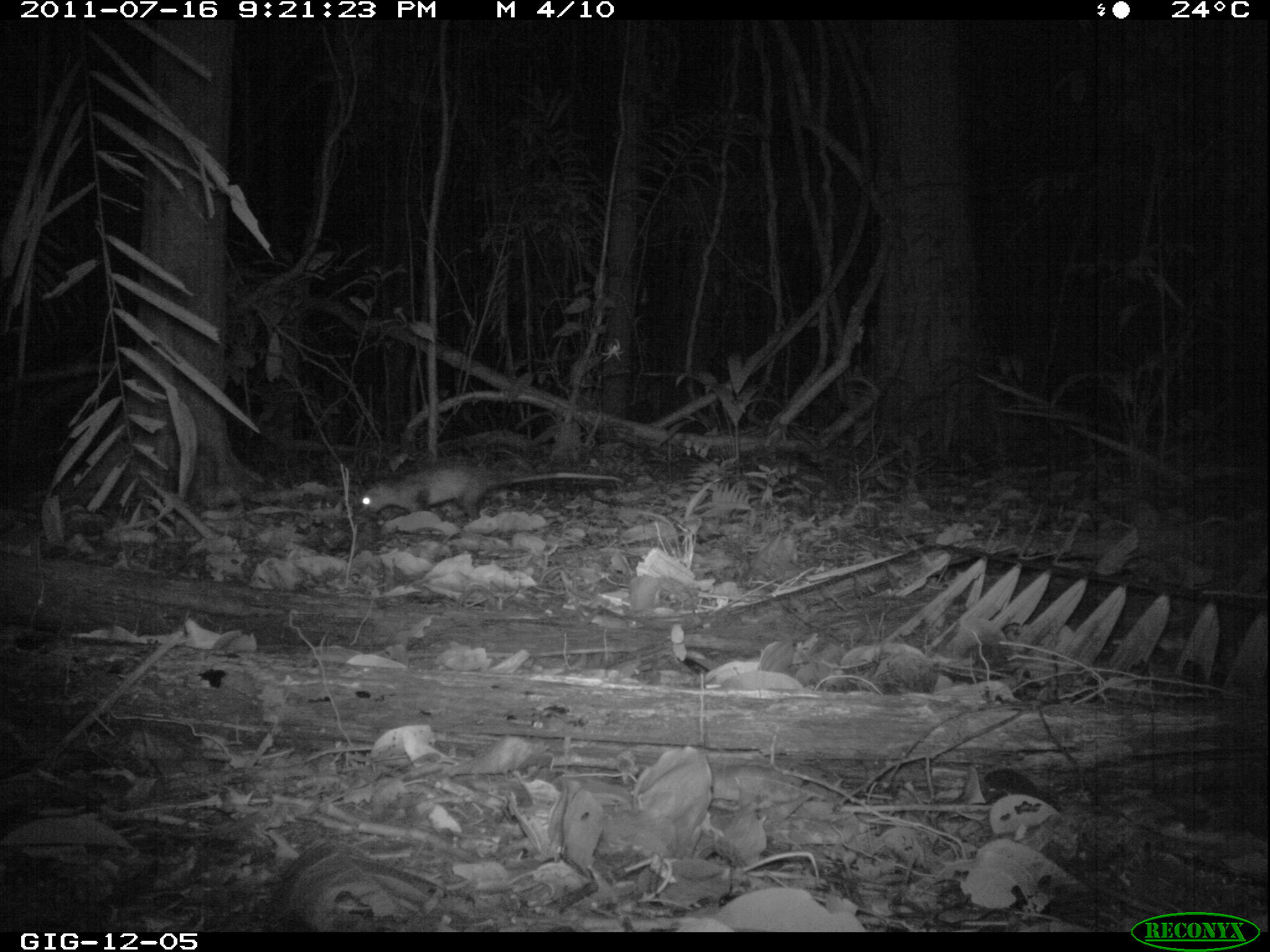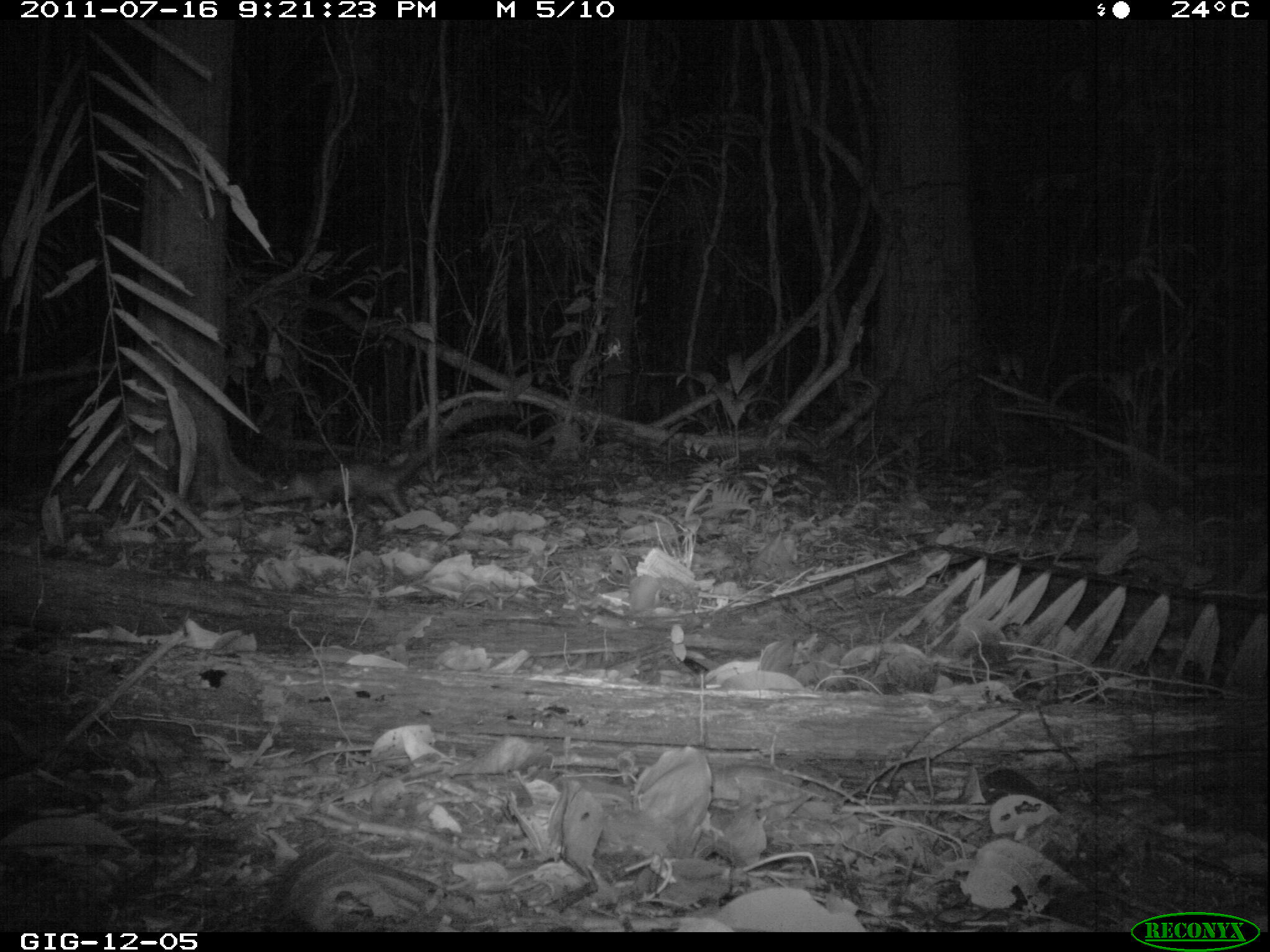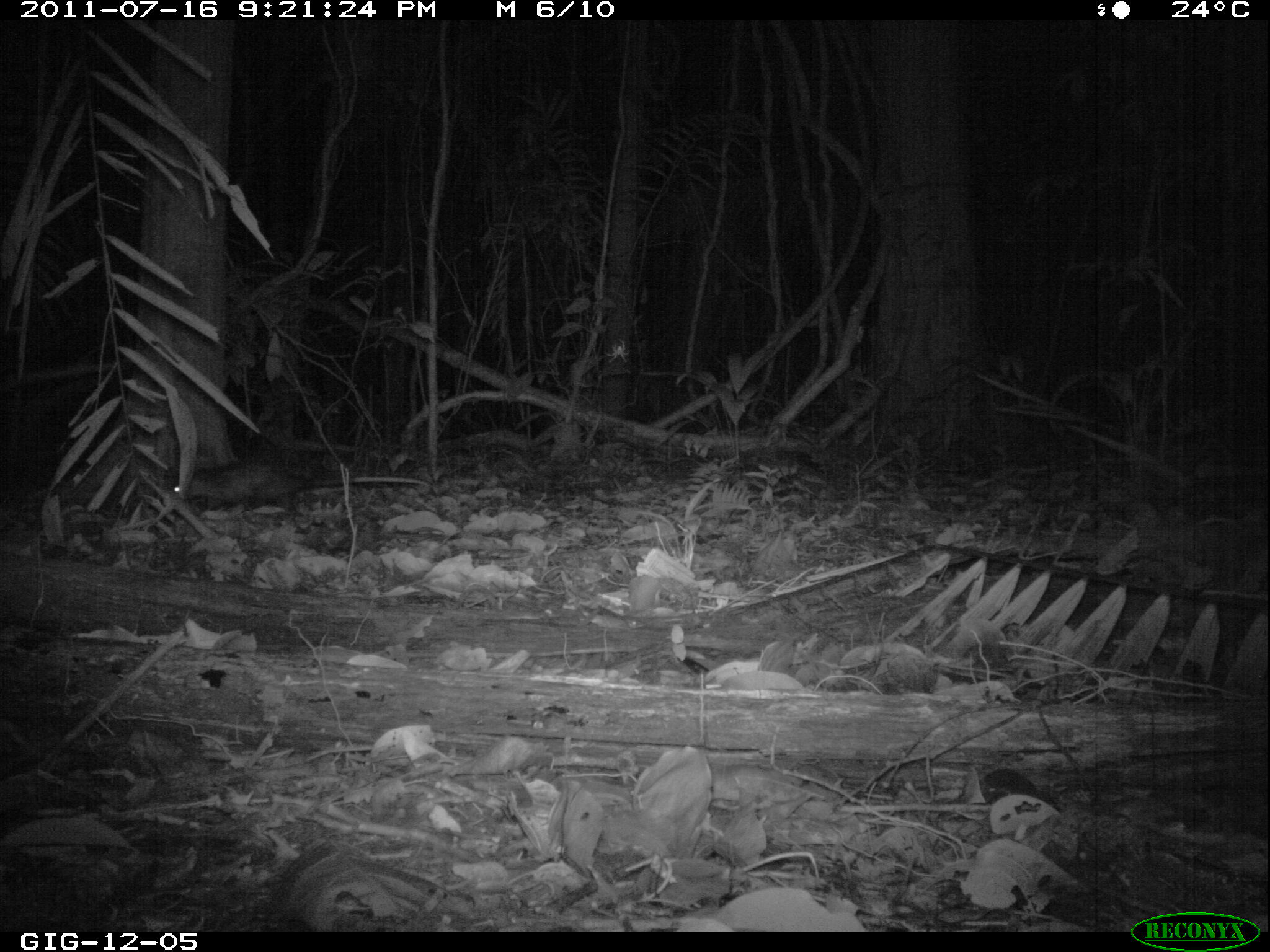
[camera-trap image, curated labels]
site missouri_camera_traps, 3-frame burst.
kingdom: Animalia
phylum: Chordata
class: Mammalia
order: Didelphimorphia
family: Didelphidae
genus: Didelphis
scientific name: Didelphis marsupialis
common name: common opossum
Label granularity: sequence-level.